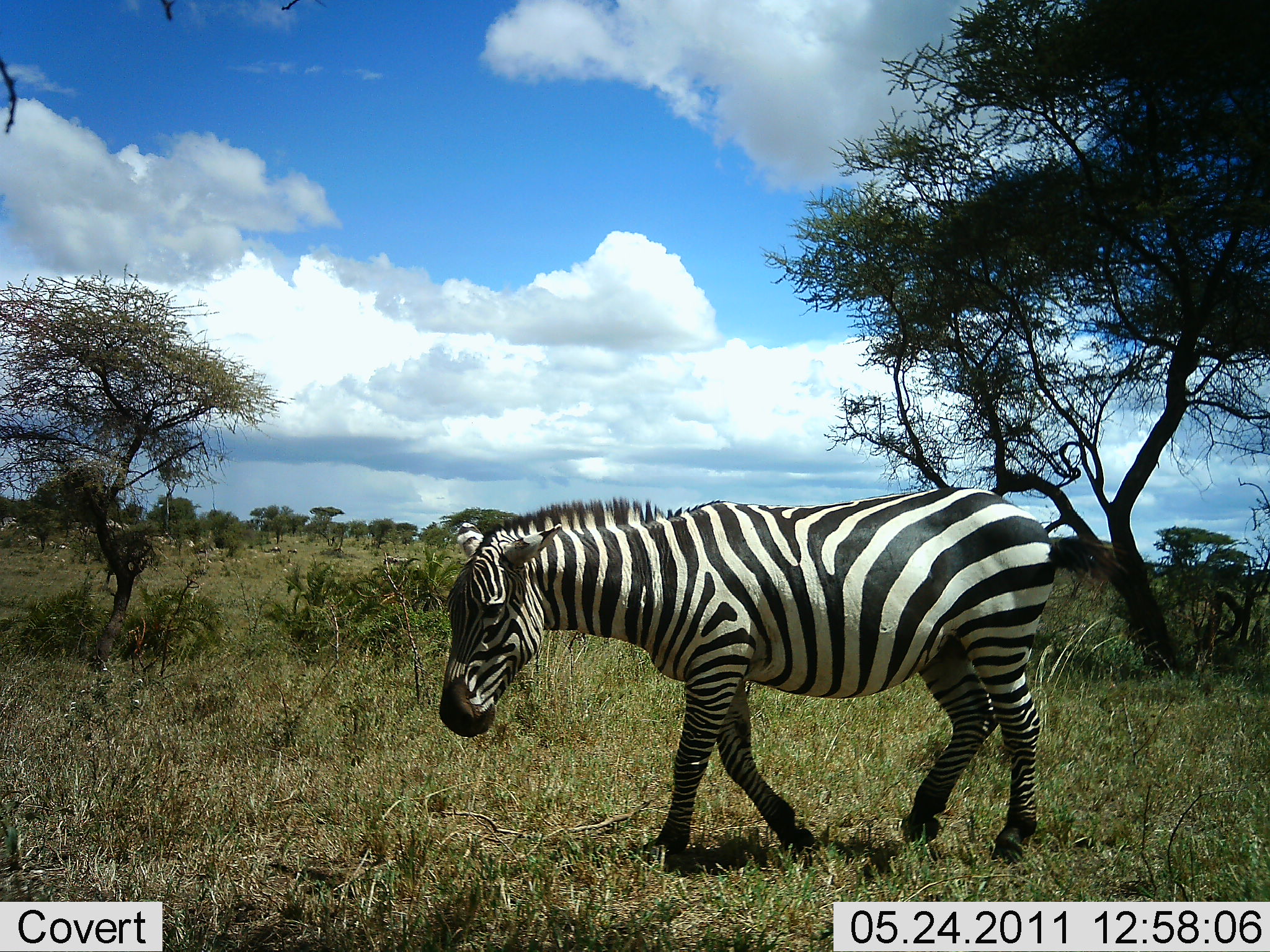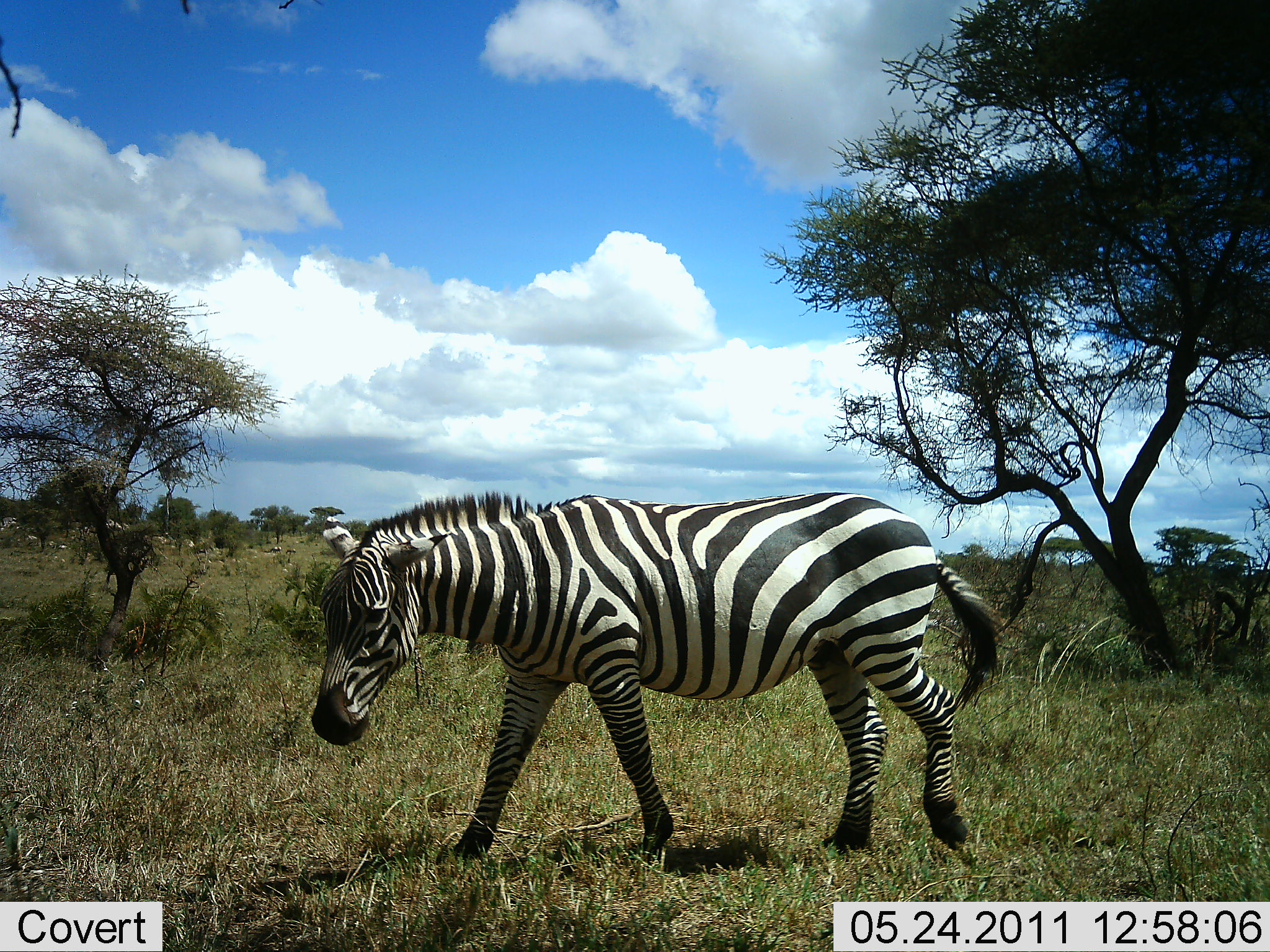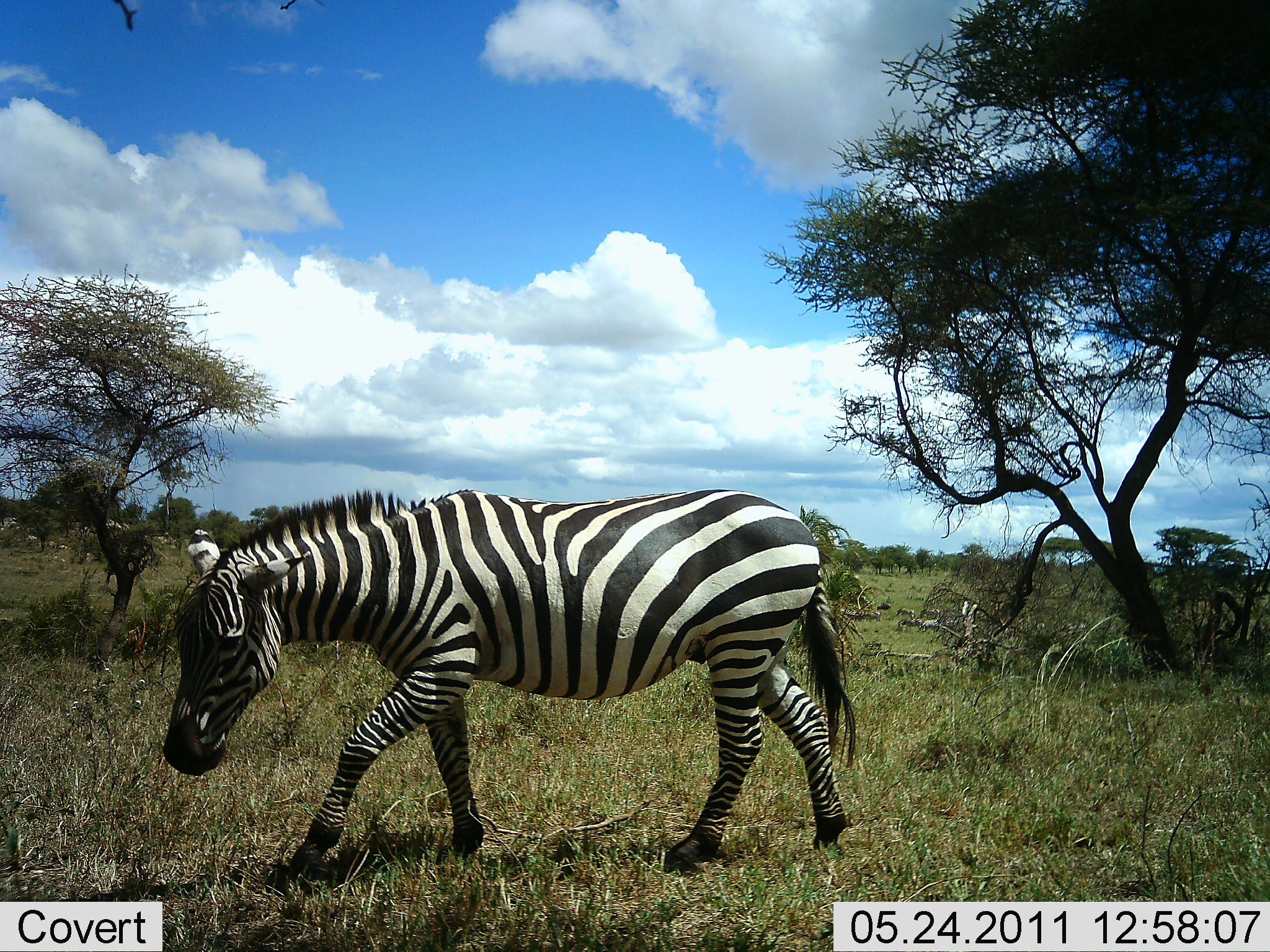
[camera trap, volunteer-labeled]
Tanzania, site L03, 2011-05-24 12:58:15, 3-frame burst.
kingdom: Animalia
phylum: Chordata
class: Mammalia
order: Perissodactyla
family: Equidae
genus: Equus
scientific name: Equus quagga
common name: plains zebra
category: zebra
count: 1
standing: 0%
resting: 0%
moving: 100%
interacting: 0%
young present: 0%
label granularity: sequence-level